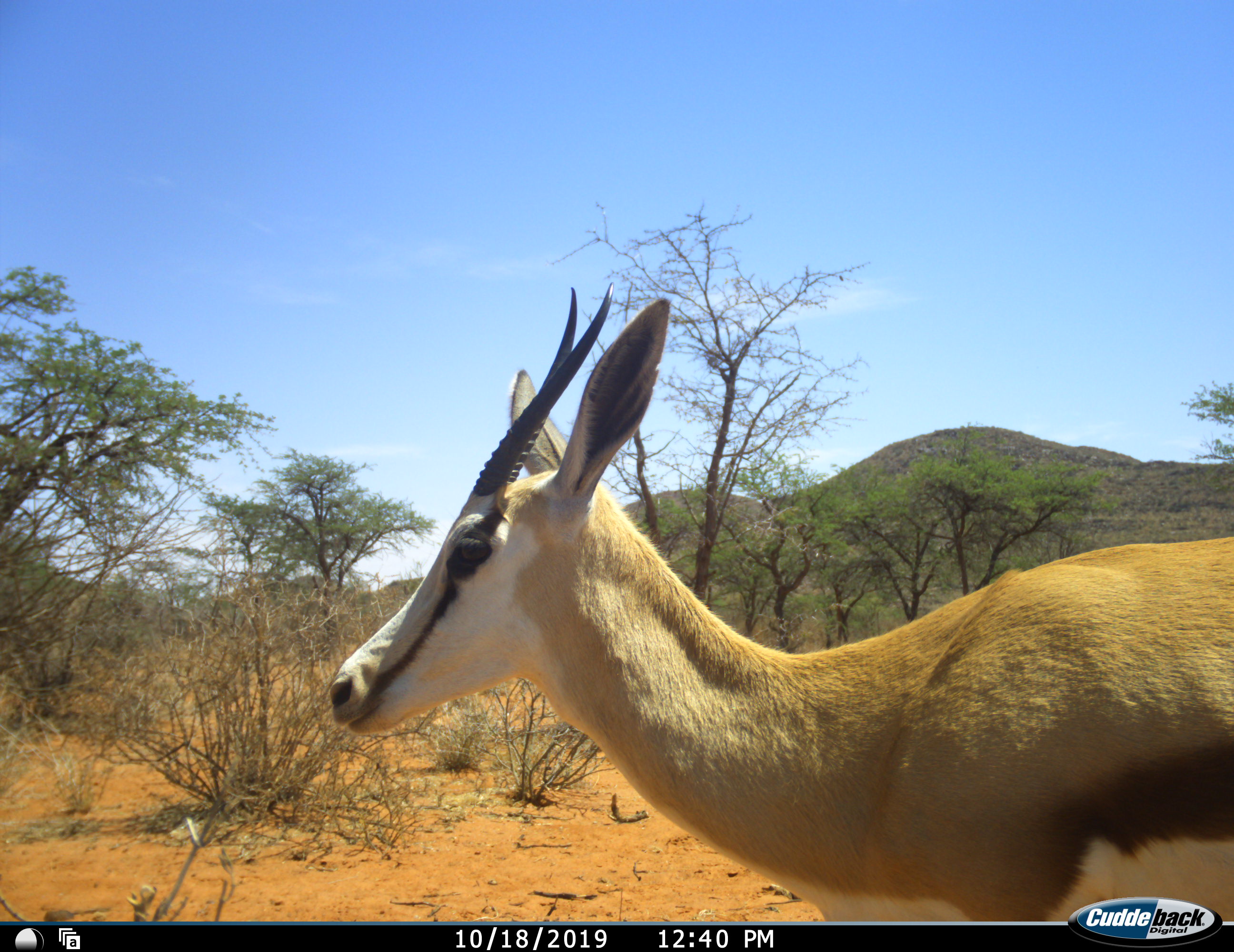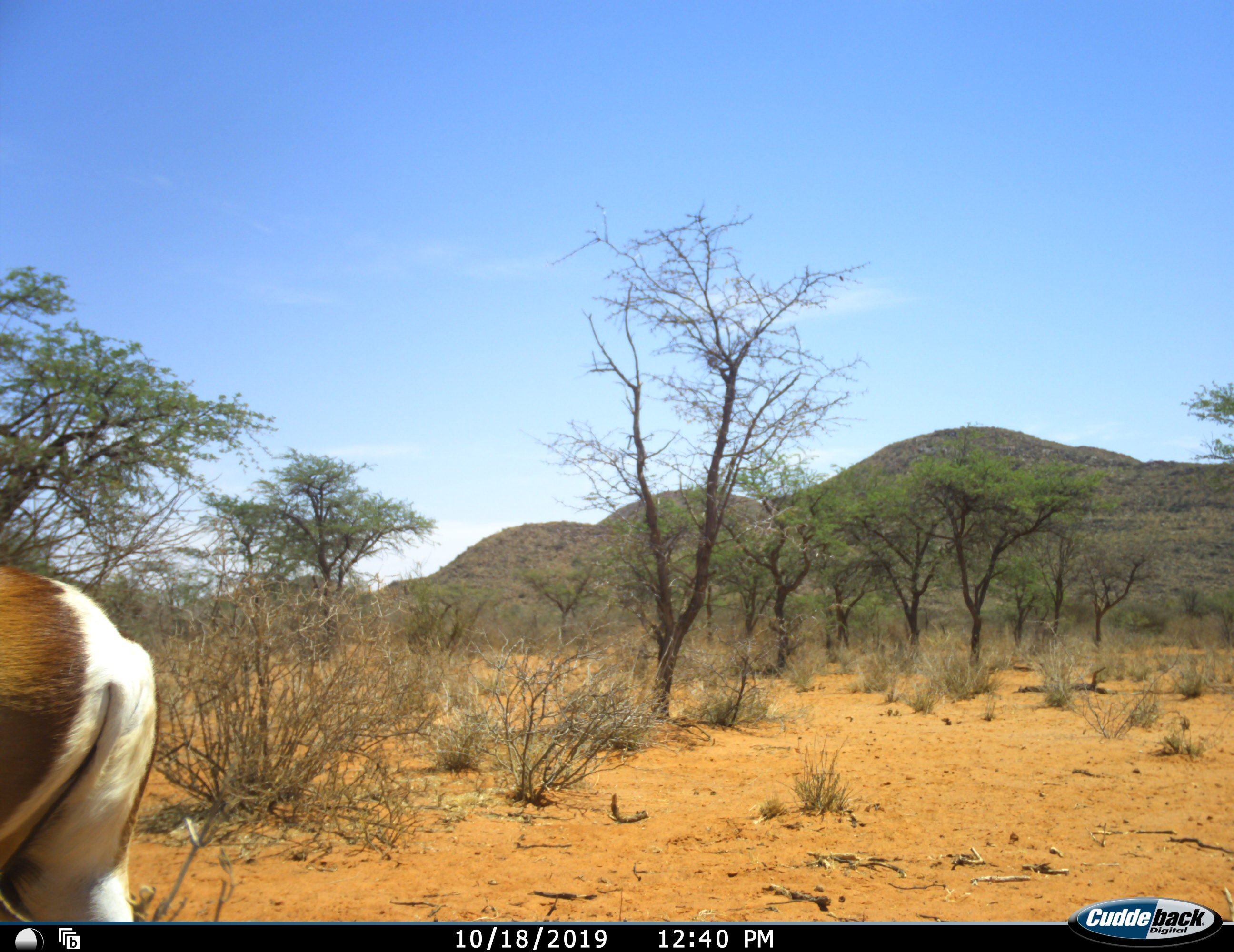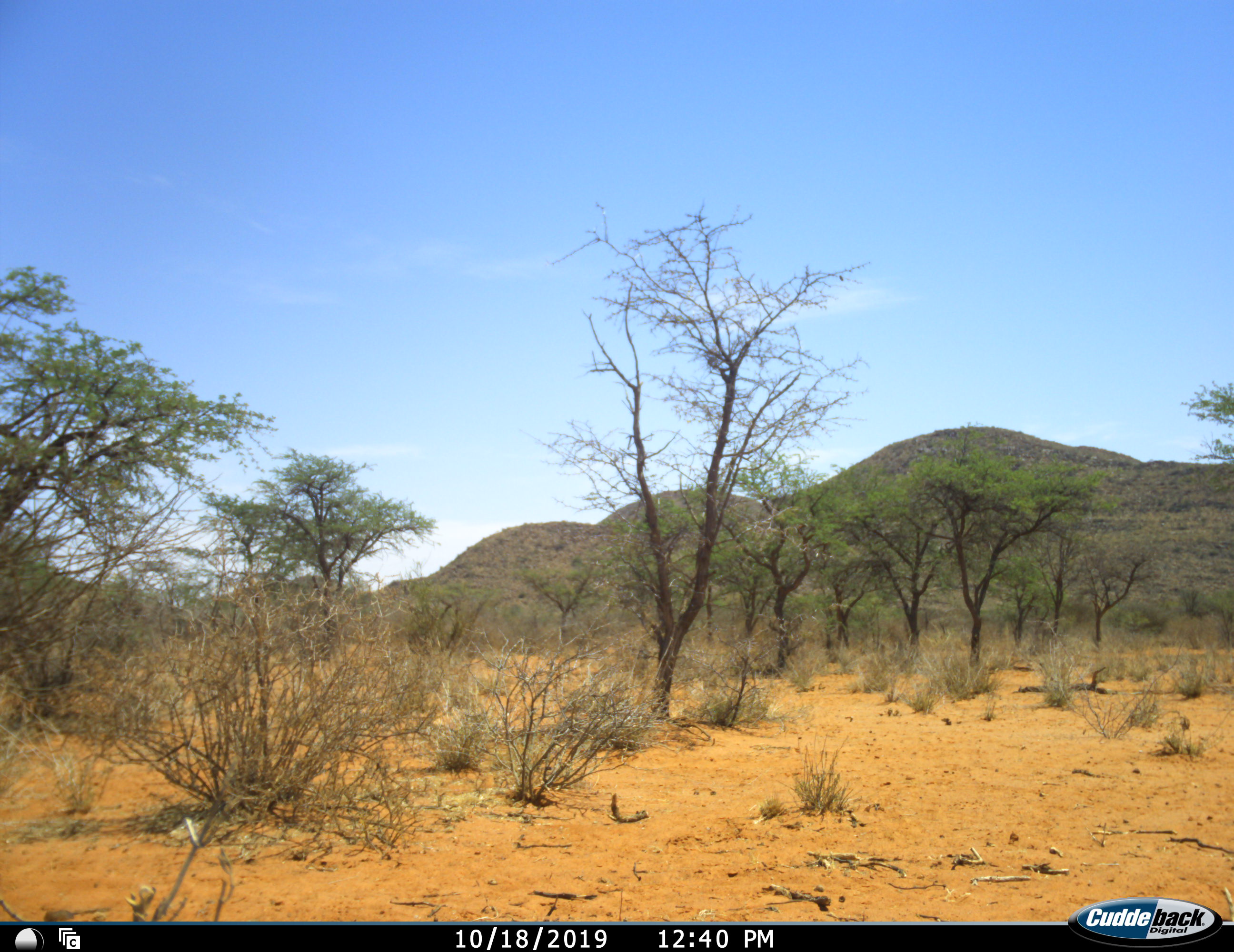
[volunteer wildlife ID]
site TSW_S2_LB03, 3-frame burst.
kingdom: Animalia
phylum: Chordata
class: Mammalia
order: Artiodactyla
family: Bovidae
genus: Antidorcas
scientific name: Antidorcas marsupialis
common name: springbok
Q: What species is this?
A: Springbok (Antidorcas marsupialis).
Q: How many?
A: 1.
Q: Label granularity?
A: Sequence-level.